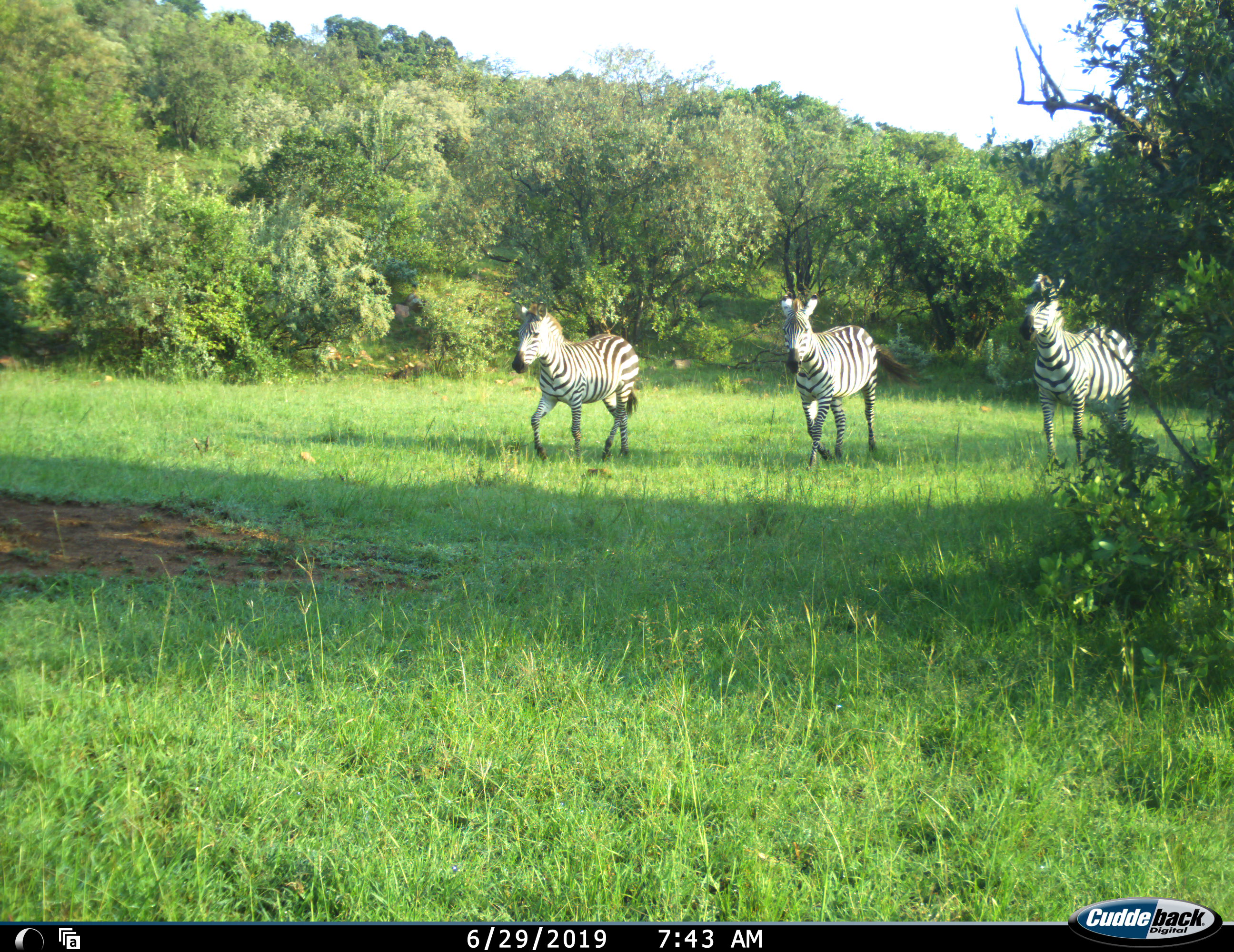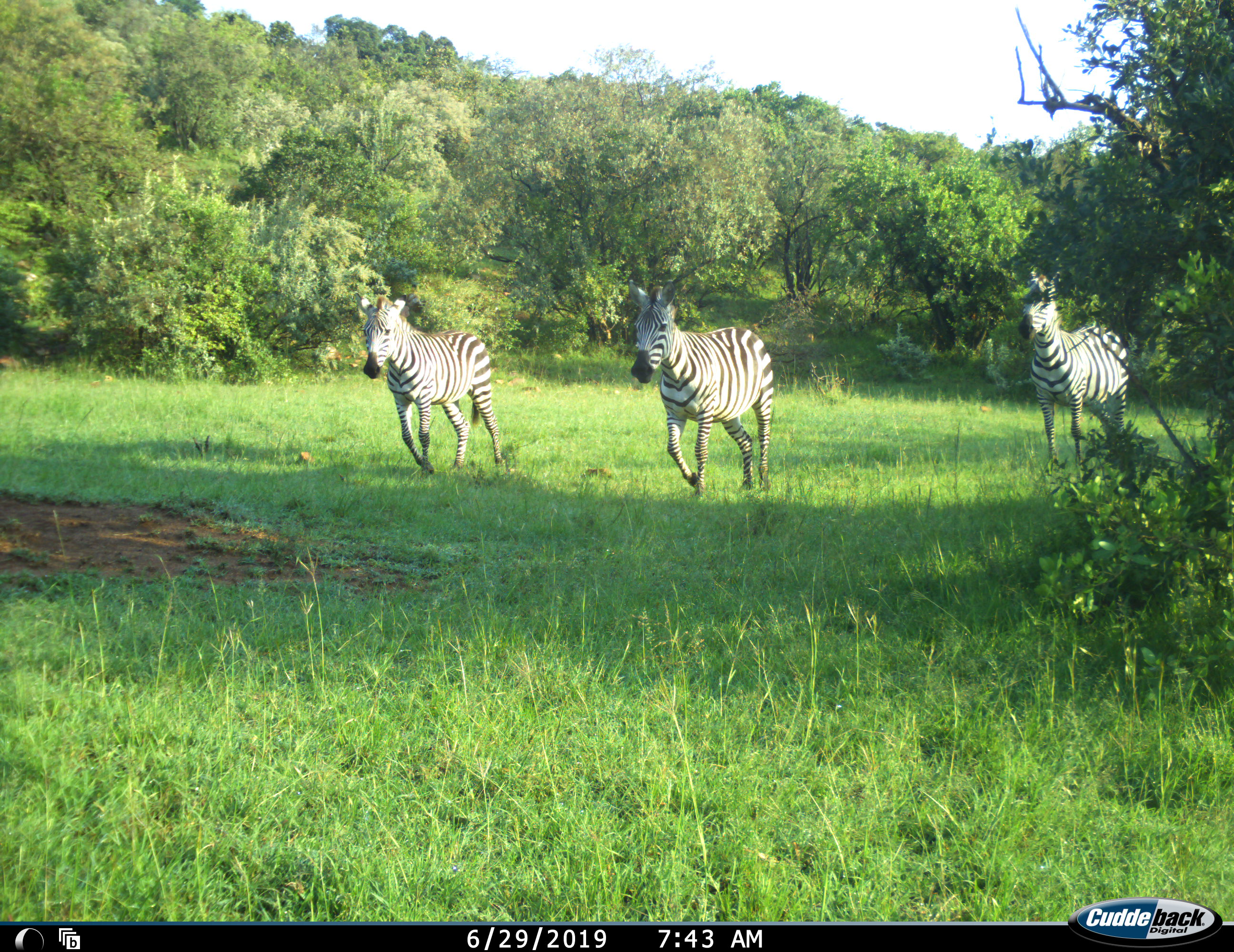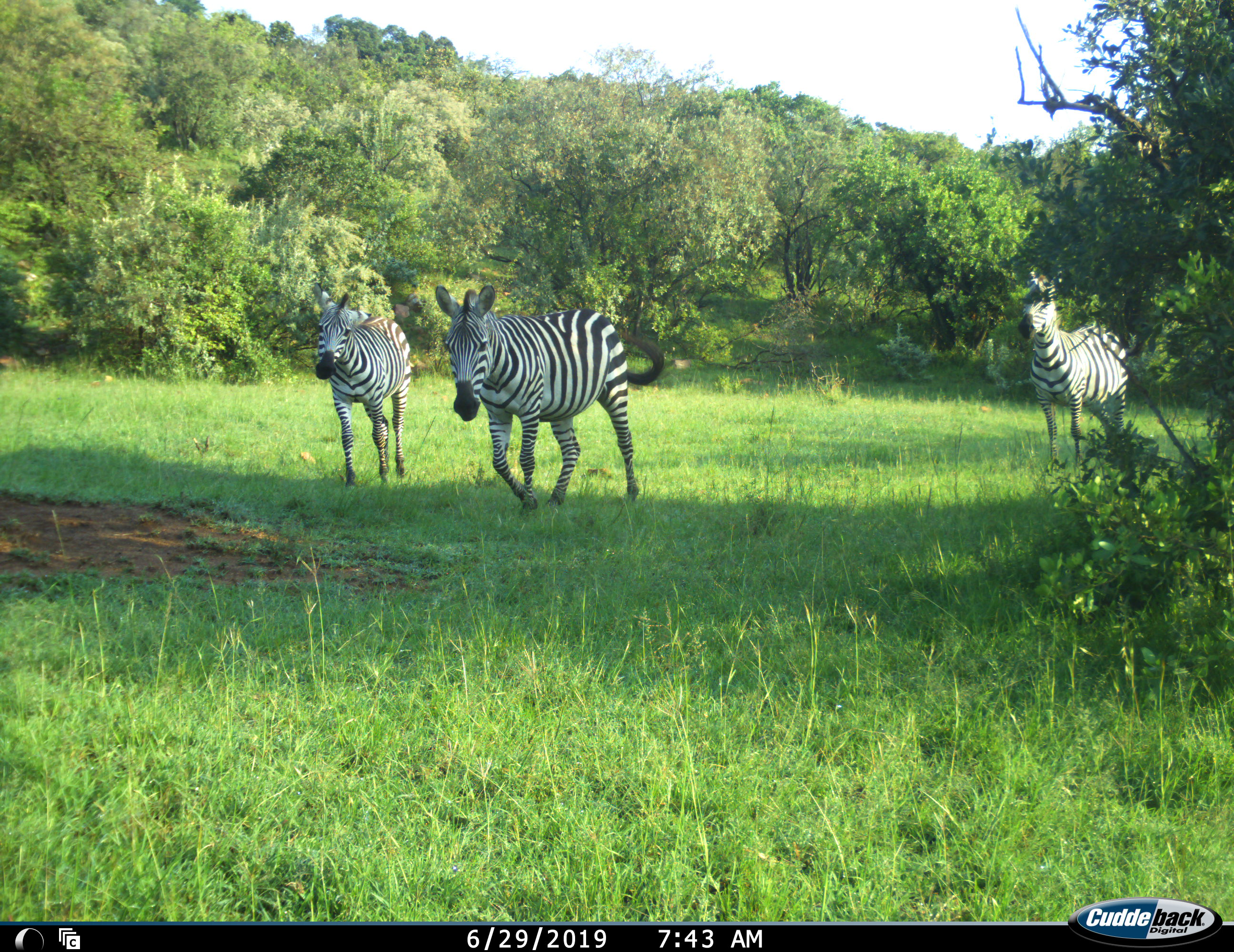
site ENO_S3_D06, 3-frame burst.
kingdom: Animalia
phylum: Chordata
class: Mammalia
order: Perissodactyla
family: Equidae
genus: Equus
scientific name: Equus quagga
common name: plains zebra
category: zebraplains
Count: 3.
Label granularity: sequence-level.